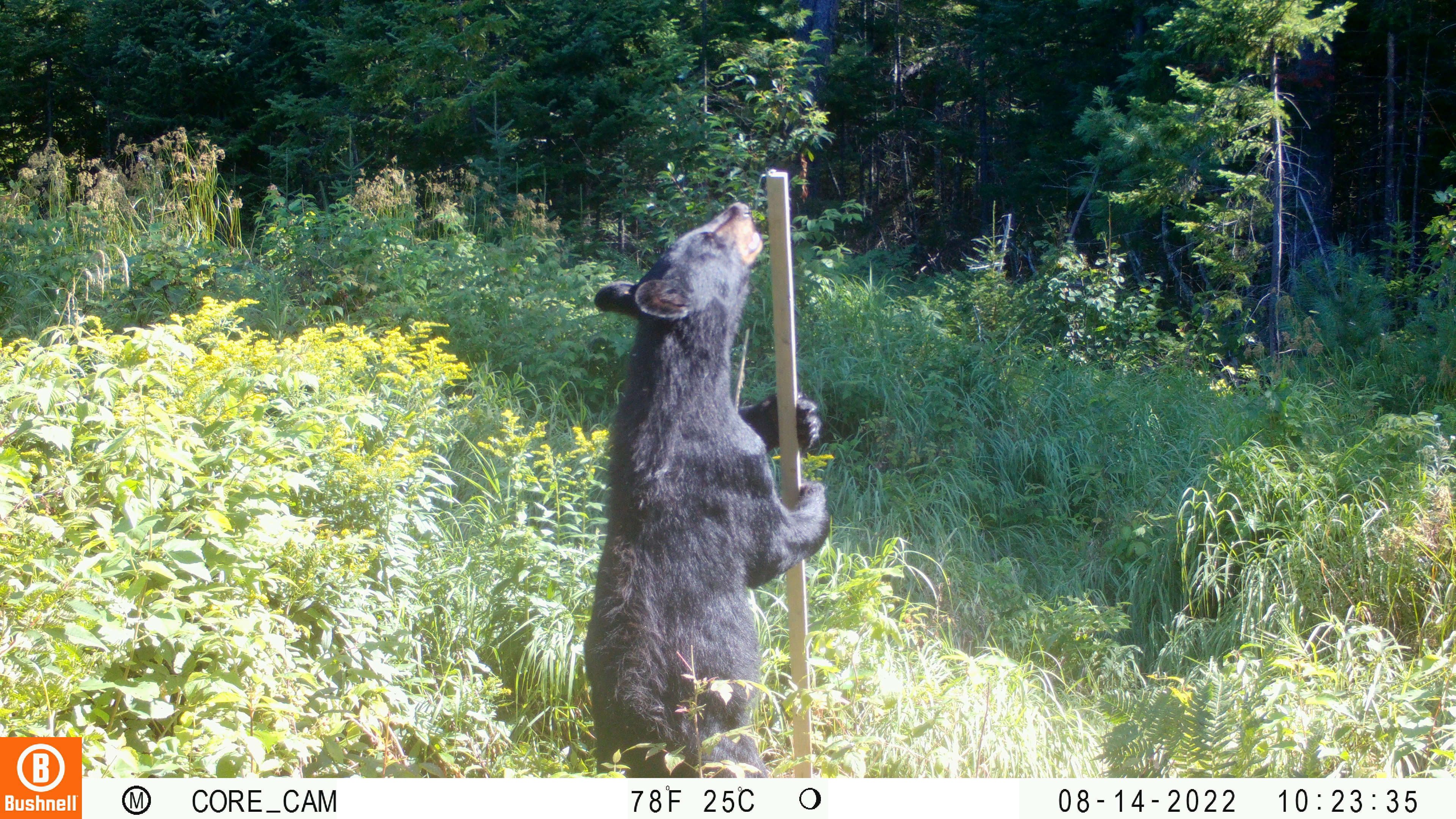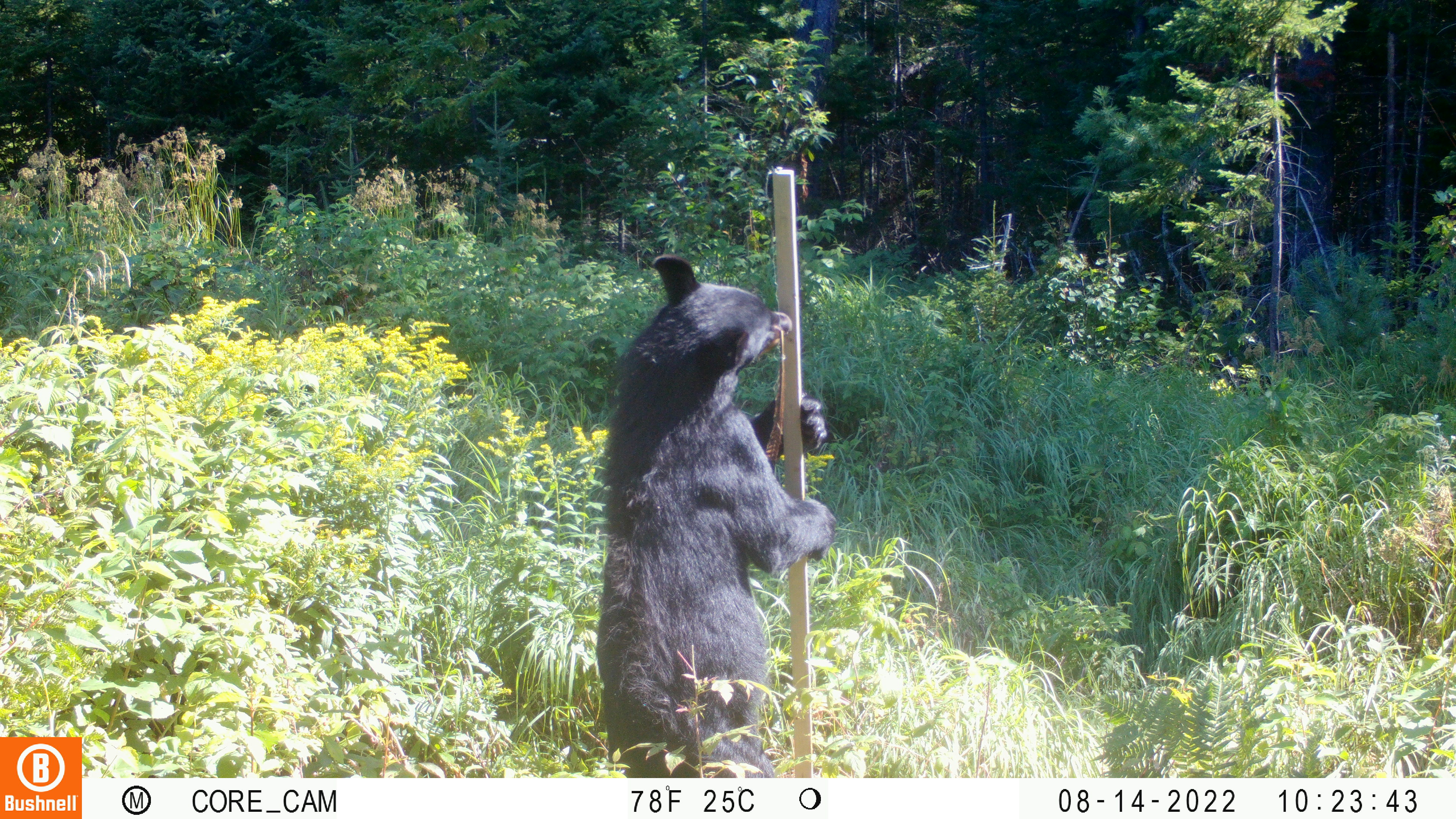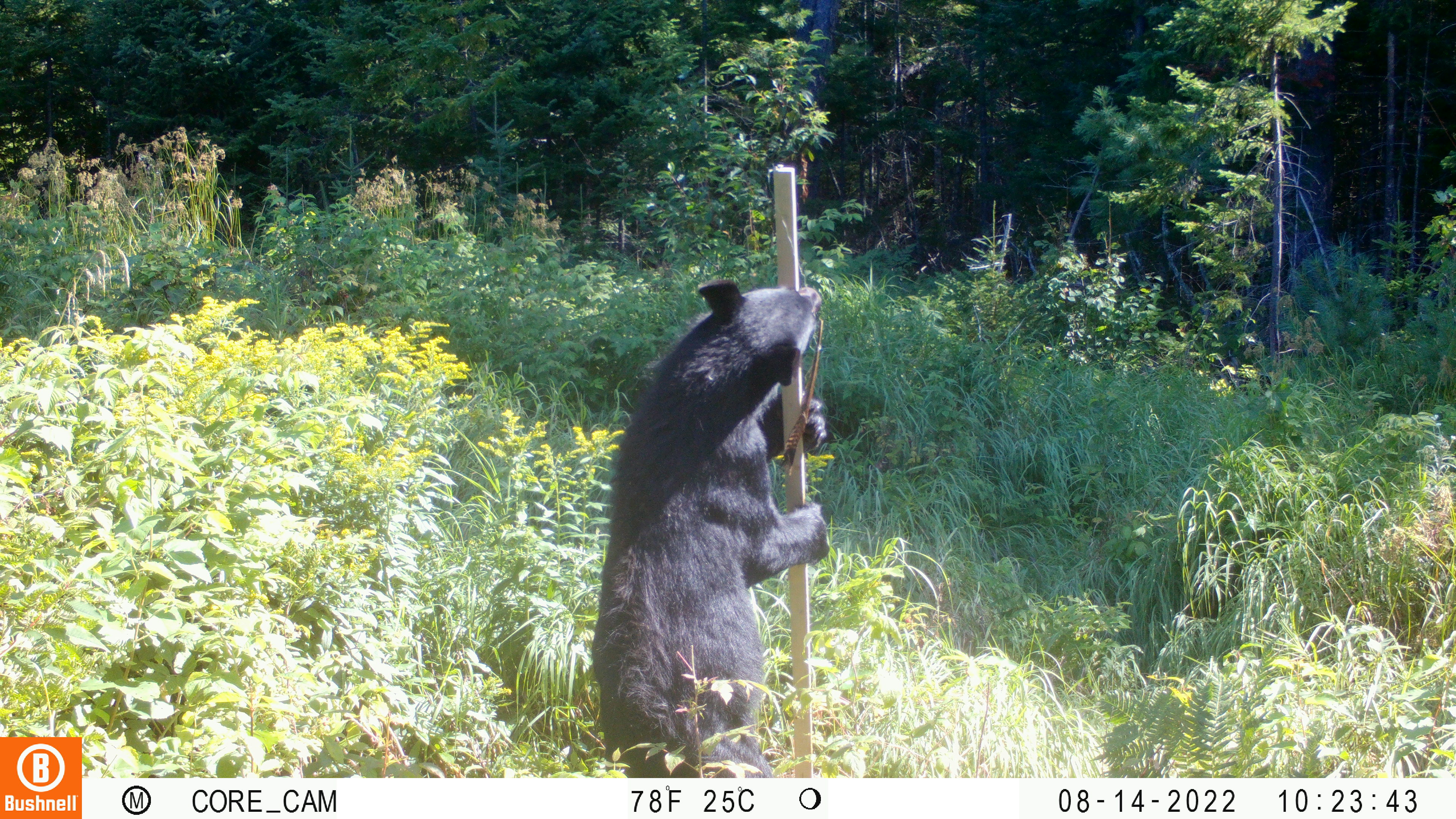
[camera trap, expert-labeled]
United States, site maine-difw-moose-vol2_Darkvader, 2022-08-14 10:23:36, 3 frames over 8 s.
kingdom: Animalia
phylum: Chordata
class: Mammalia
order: Carnivora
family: Ursidae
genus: Ursus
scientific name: Ursus americanus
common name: black bear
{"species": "black bear (Ursus americanus)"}